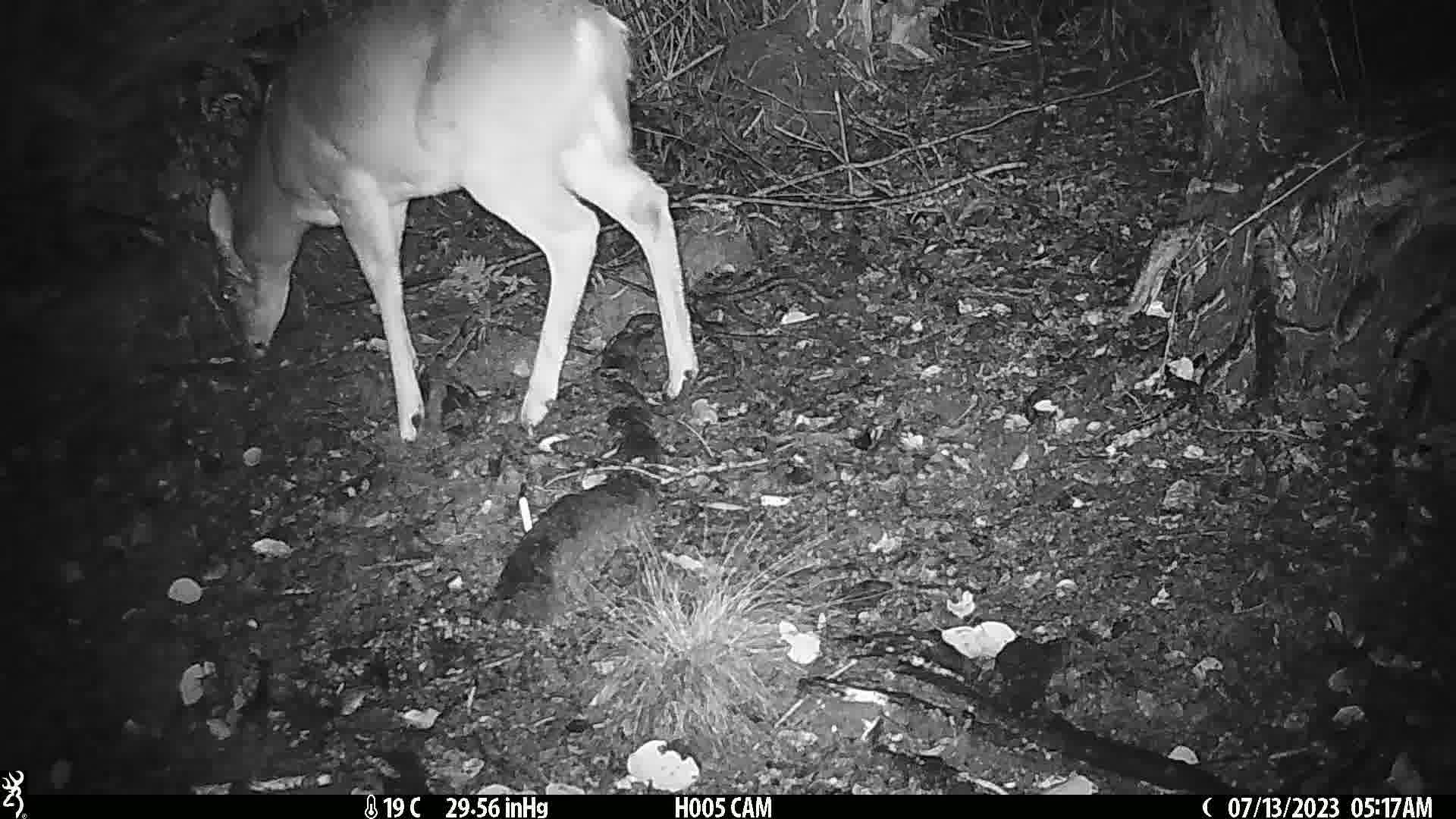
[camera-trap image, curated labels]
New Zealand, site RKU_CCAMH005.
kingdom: Animalia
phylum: Chordata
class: Mammalia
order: Artiodactyla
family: Cervidae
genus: Odocoileus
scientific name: Odocoileus virginianus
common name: white-tailed deer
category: white tailed deer